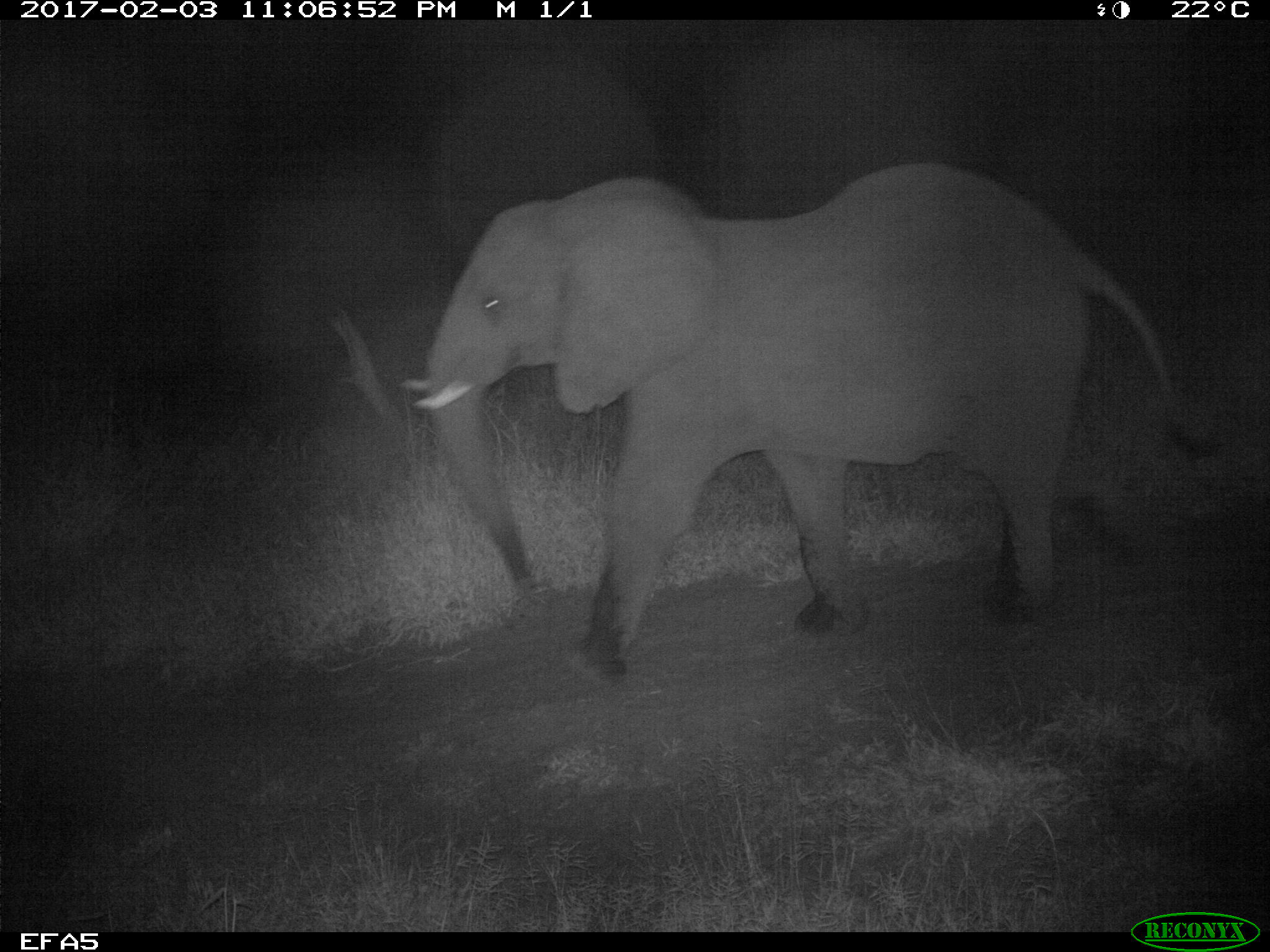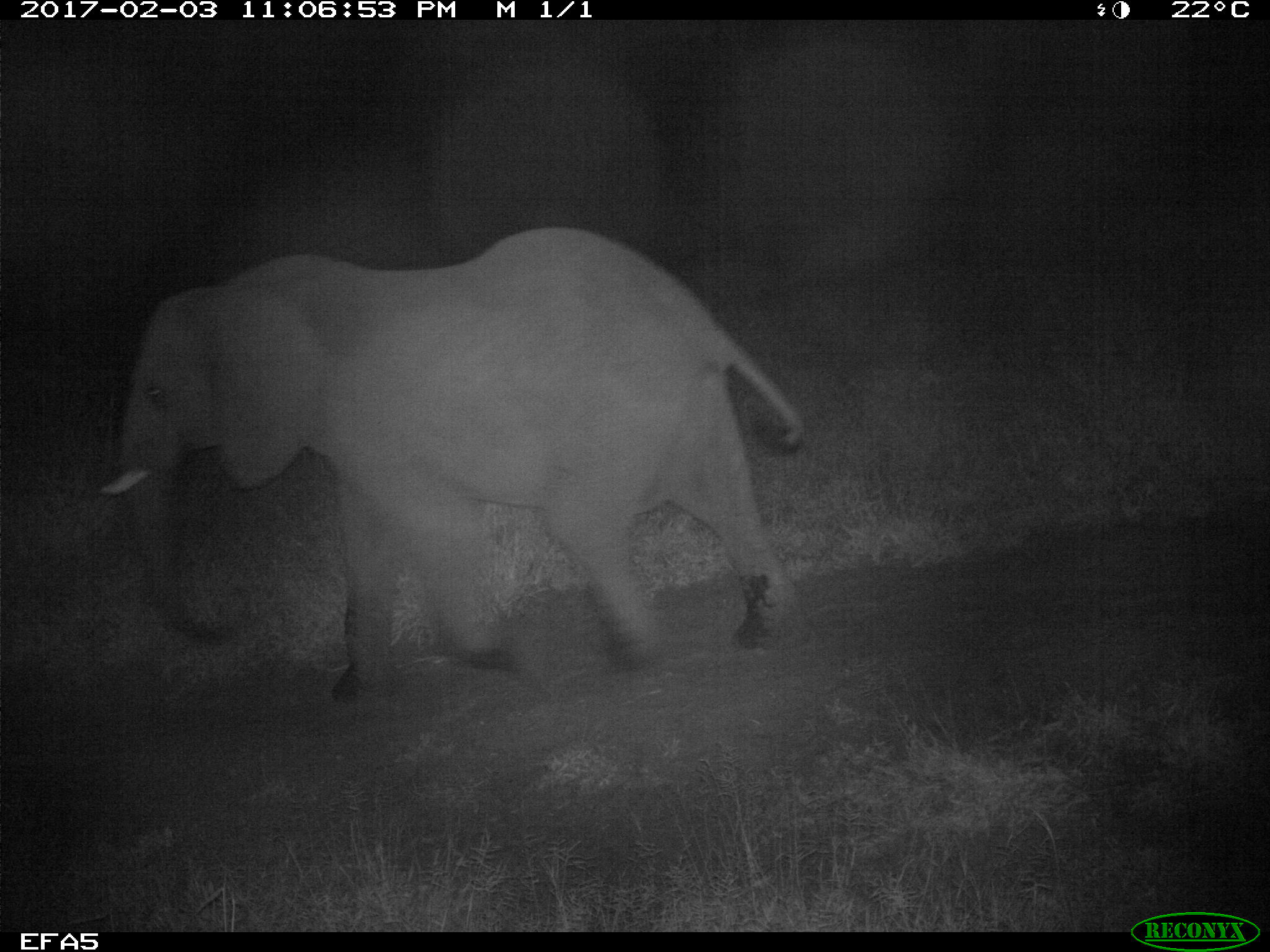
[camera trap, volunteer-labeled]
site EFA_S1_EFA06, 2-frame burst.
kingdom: Animalia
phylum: Chordata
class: Mammalia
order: Proboscidea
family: Elephantidae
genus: Loxodonta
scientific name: Loxodonta africana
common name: african bush elephant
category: elephant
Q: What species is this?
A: Elephant (african bush elephant) (Loxodonta africana).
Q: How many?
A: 1.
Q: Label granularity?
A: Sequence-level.